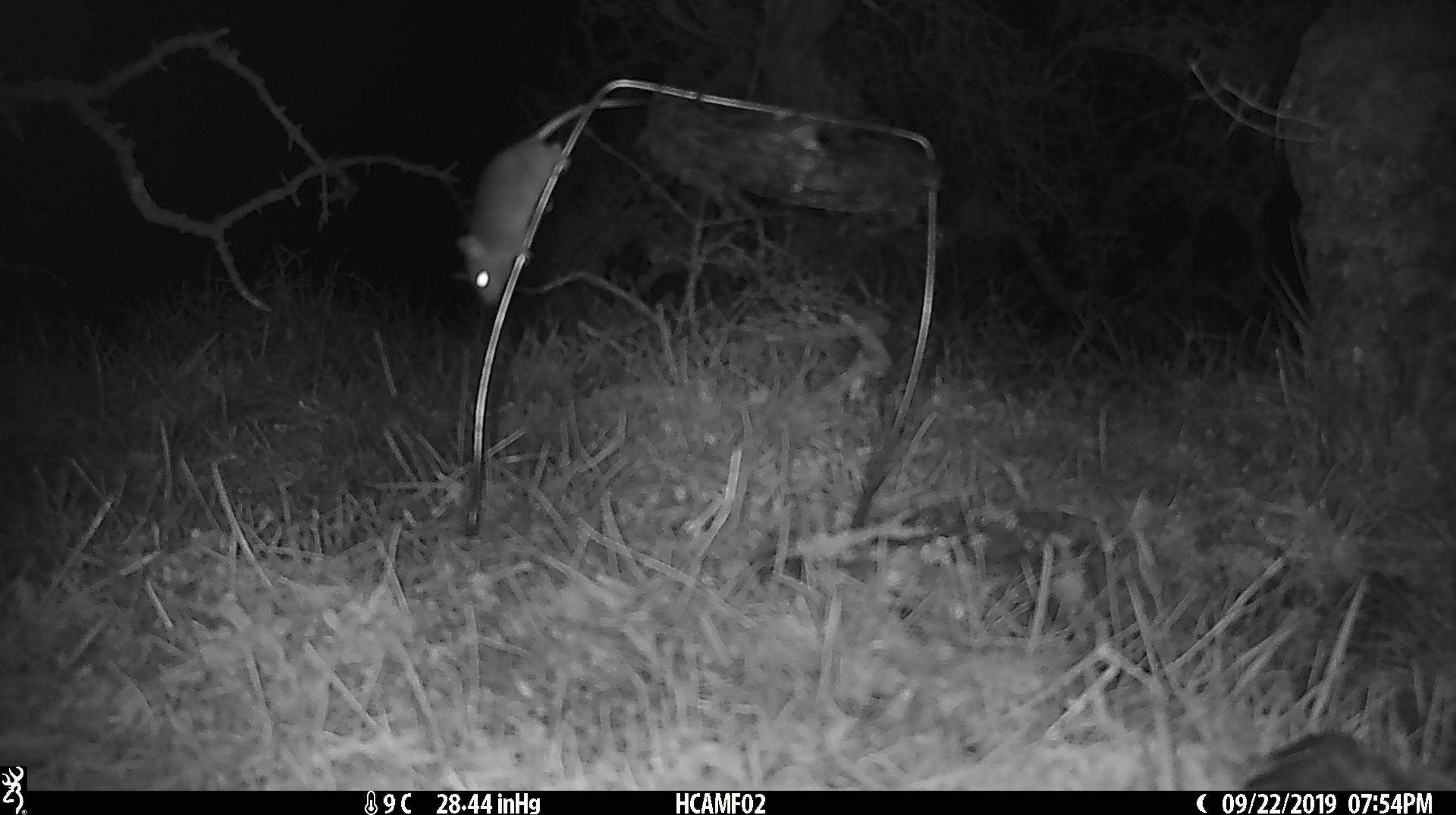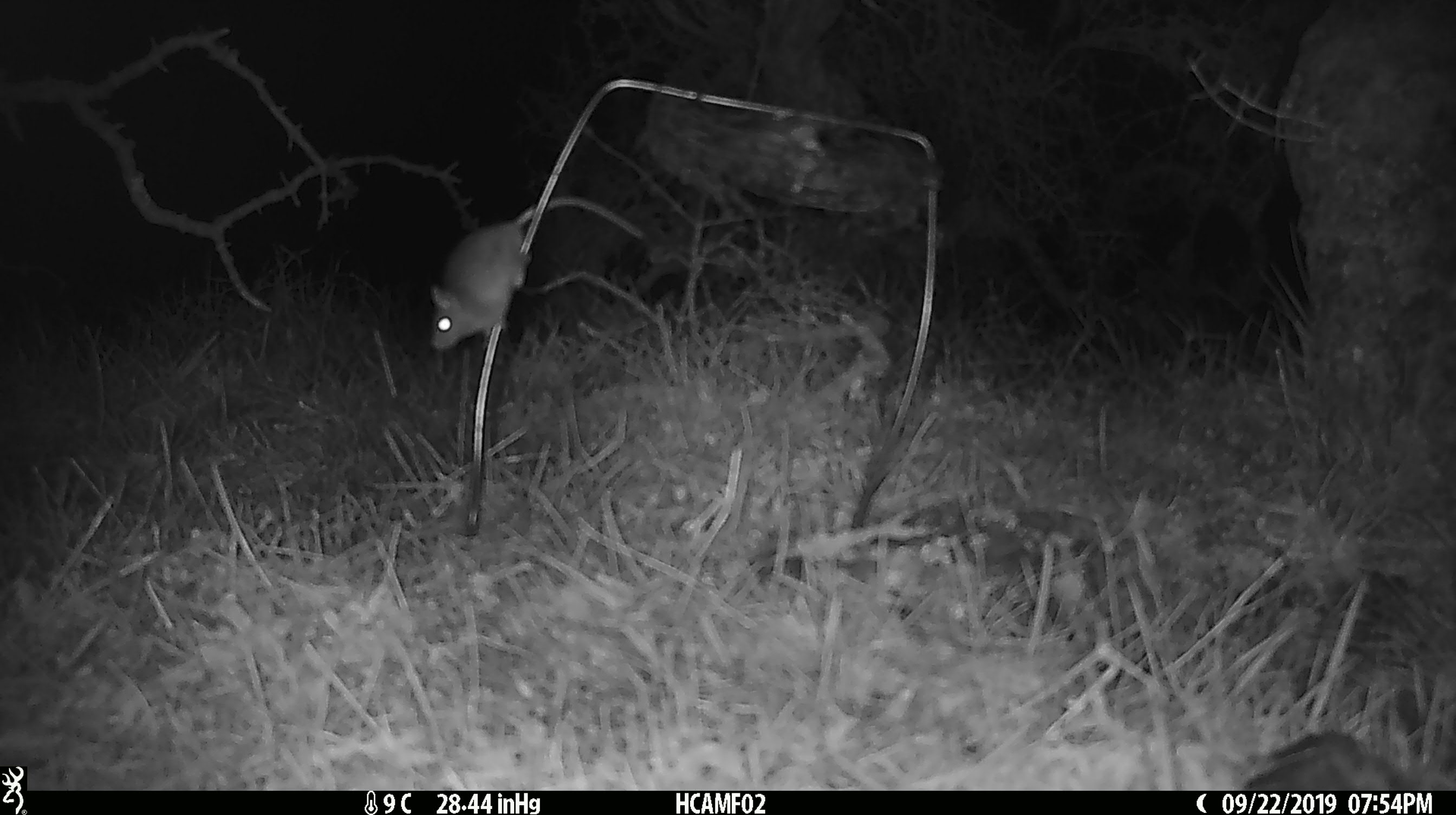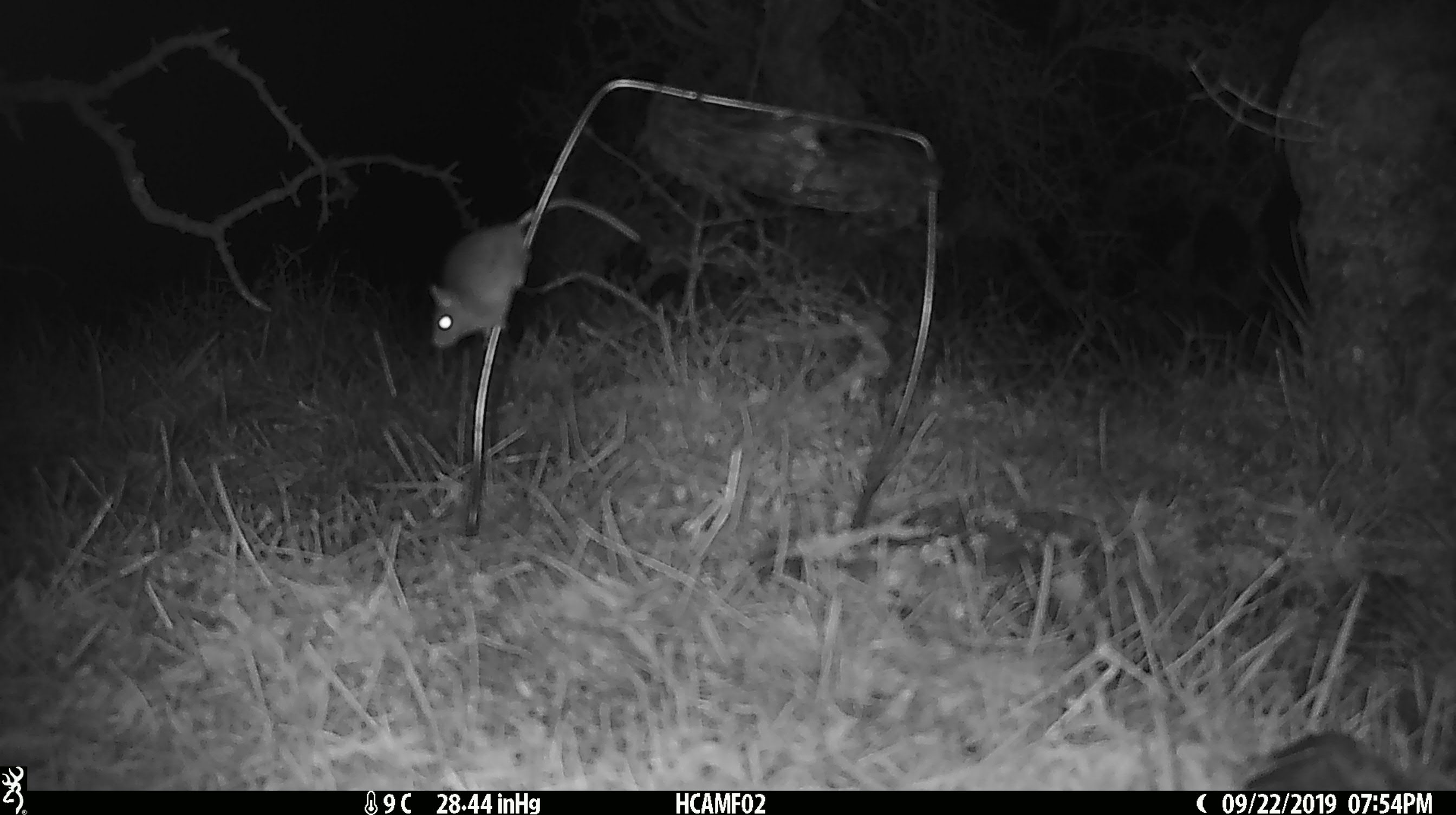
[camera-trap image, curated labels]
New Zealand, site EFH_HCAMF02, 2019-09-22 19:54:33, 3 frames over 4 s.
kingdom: Animalia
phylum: Chordata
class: Mammalia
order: Rodentia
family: Muridae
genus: Mus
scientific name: Mus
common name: mouse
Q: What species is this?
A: Mouse (Mus).